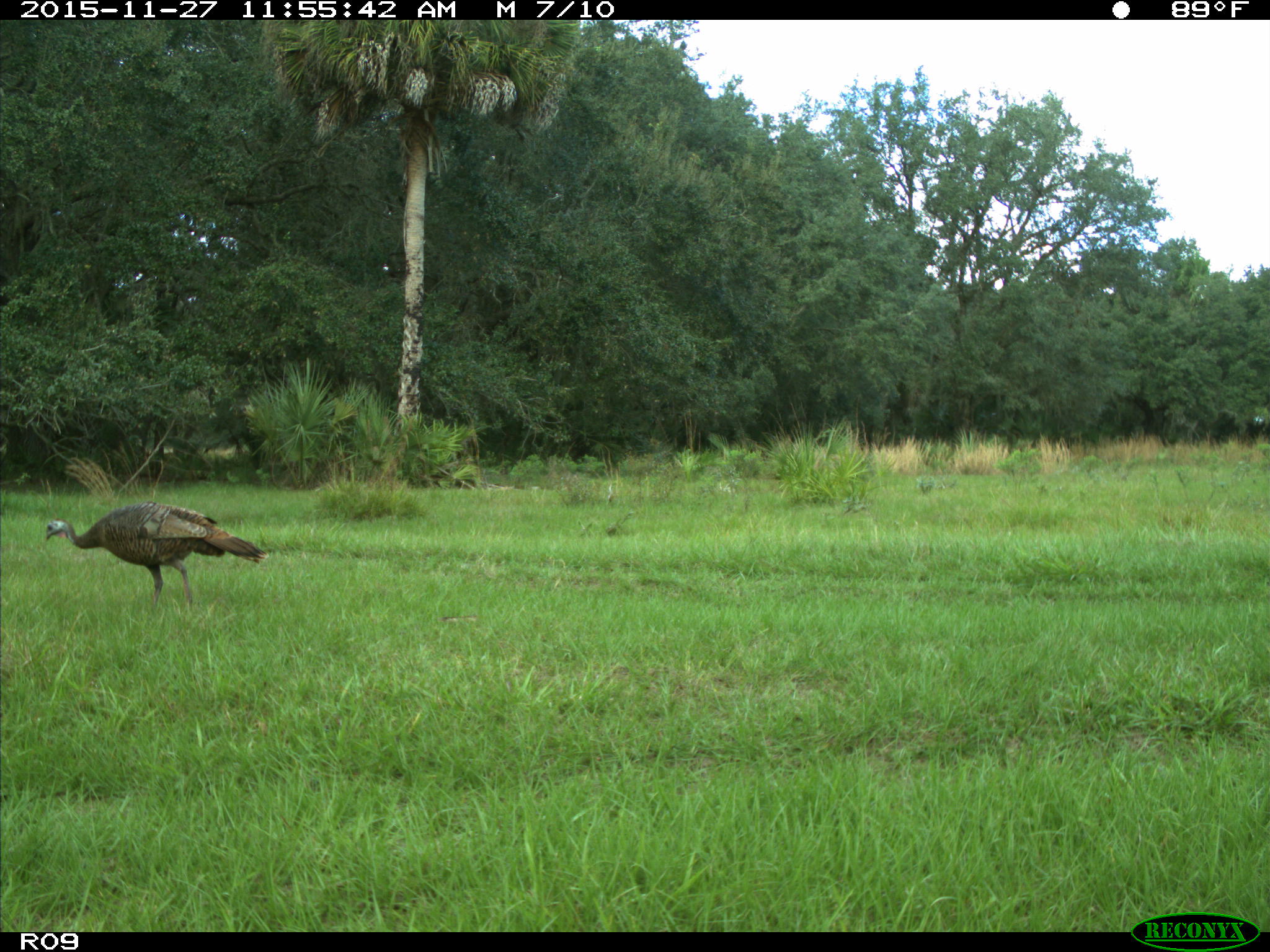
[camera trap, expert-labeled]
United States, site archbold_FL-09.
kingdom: Animalia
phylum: Chordata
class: Aves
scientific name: Aves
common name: birds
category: unidentified bird